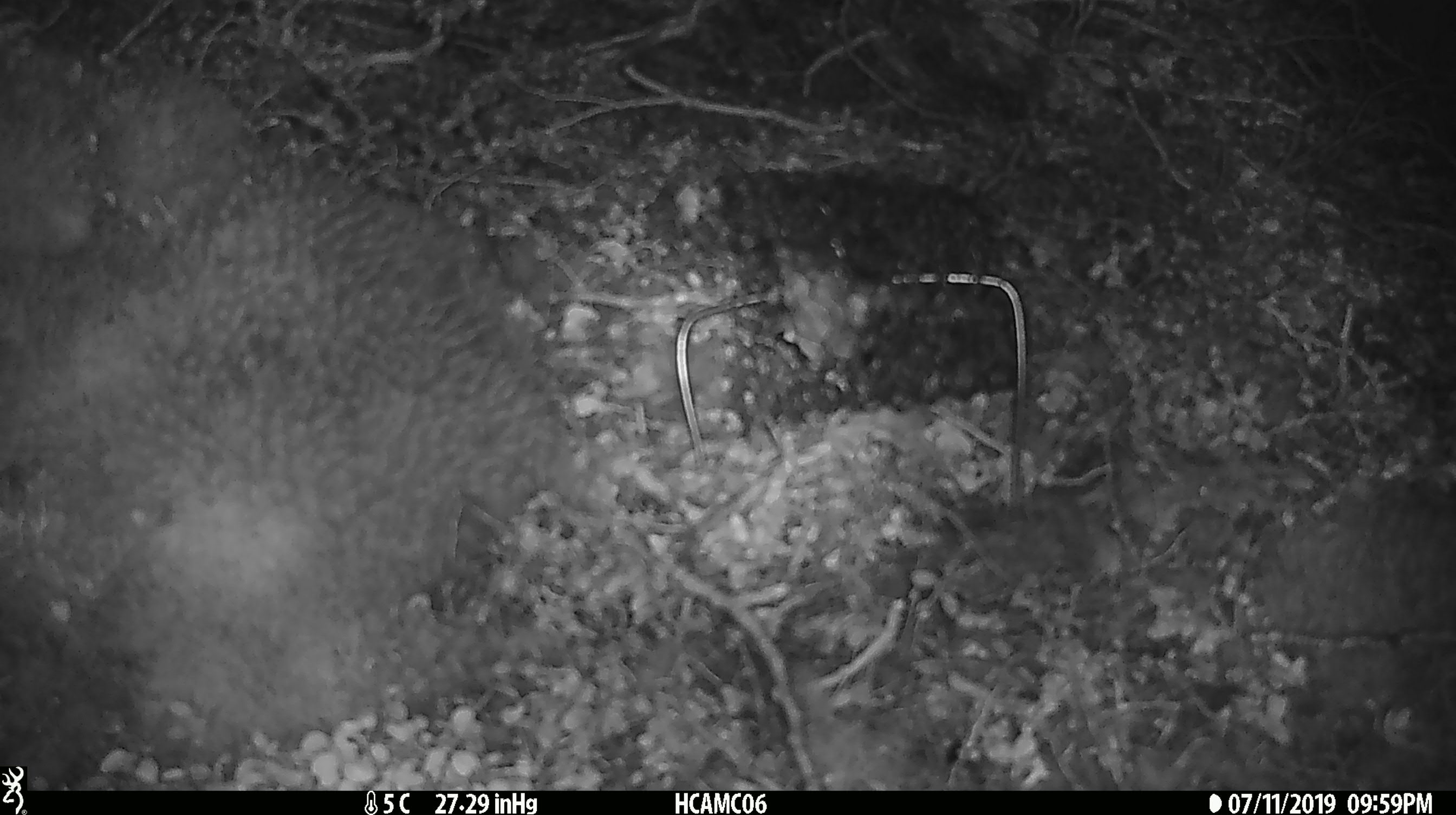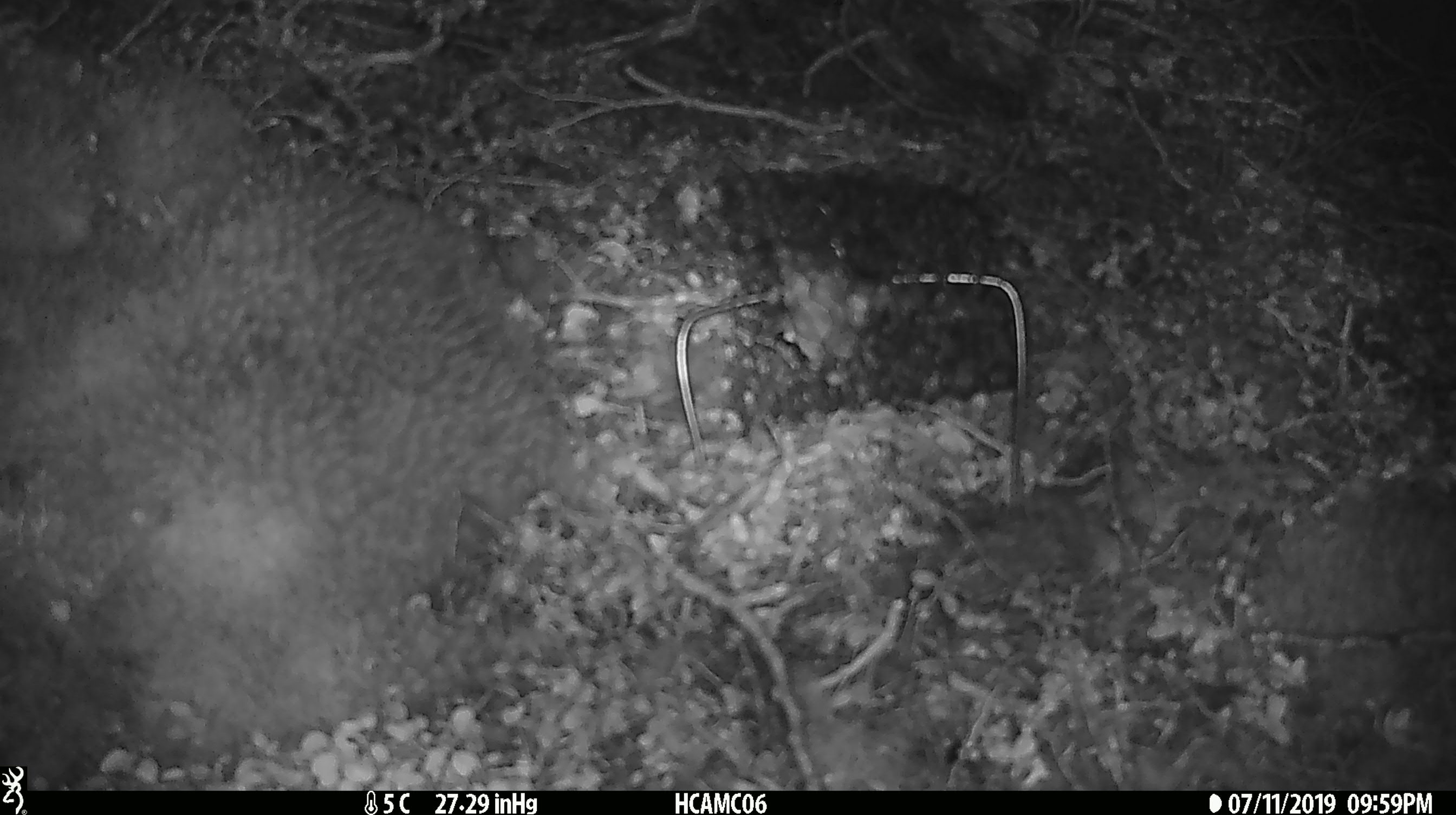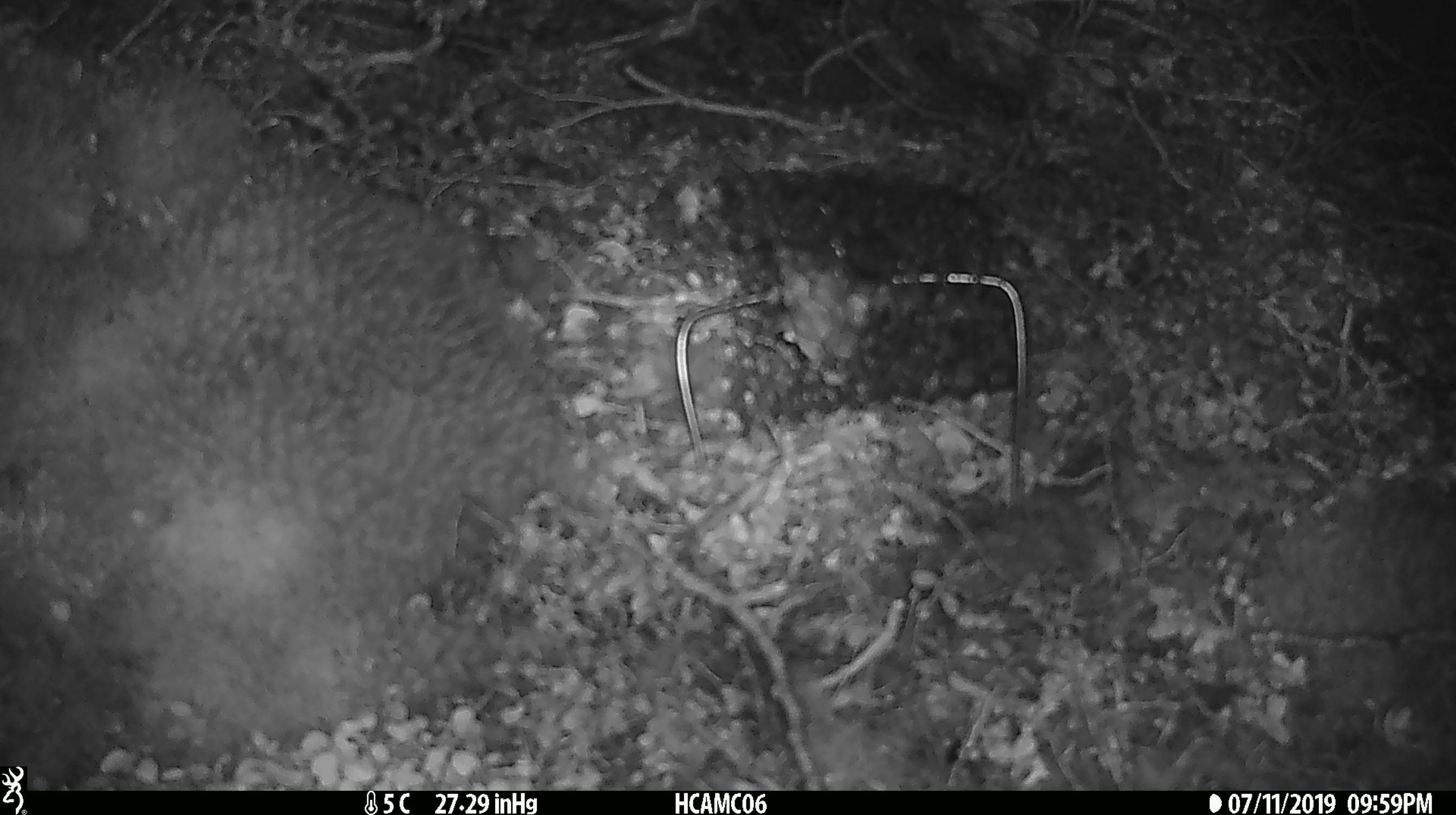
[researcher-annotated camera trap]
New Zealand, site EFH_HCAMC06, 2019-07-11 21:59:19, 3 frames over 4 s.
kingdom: Animalia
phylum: Chordata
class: Mammalia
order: Rodentia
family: Muridae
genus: Mus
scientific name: Mus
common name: mouse